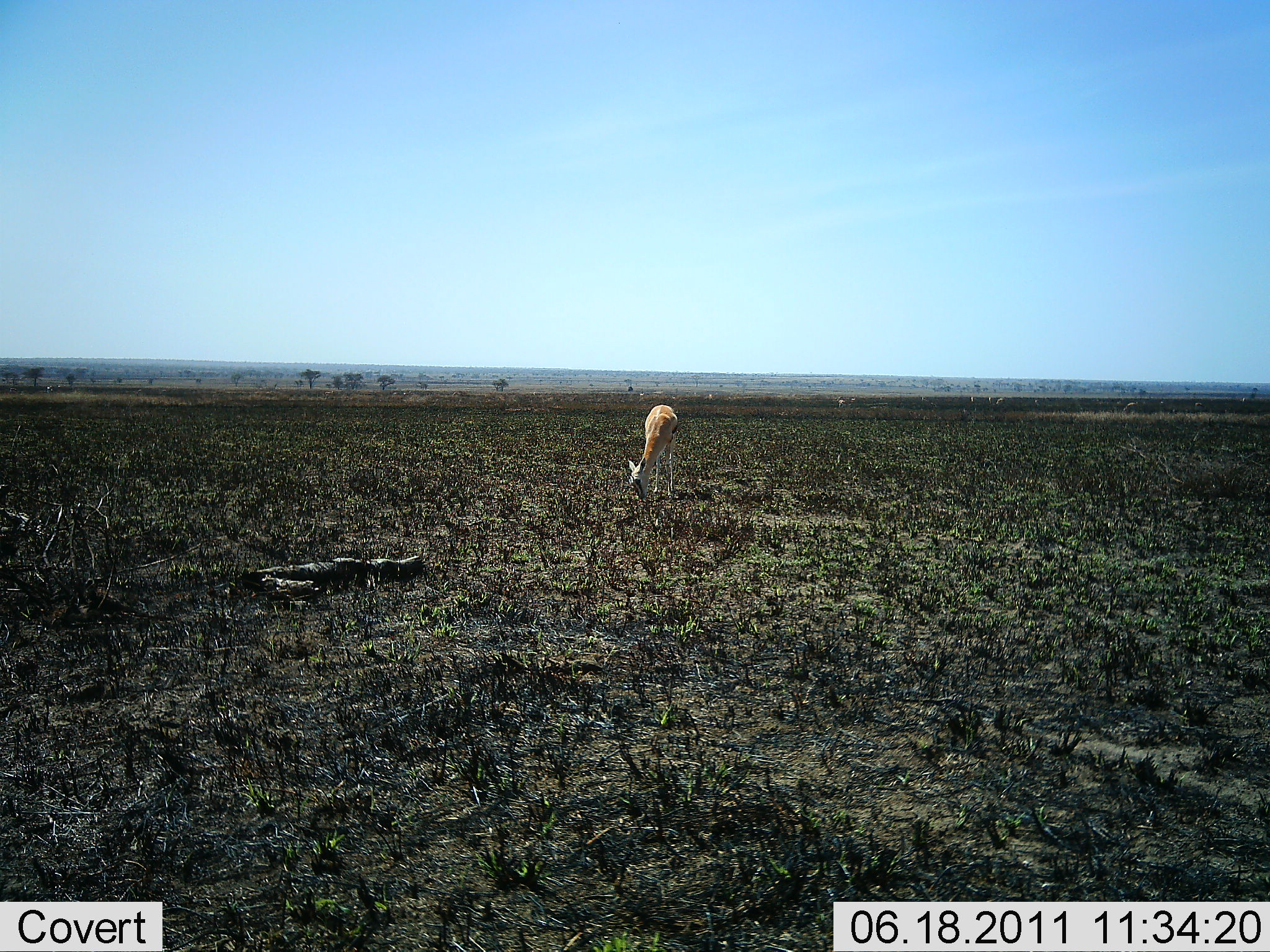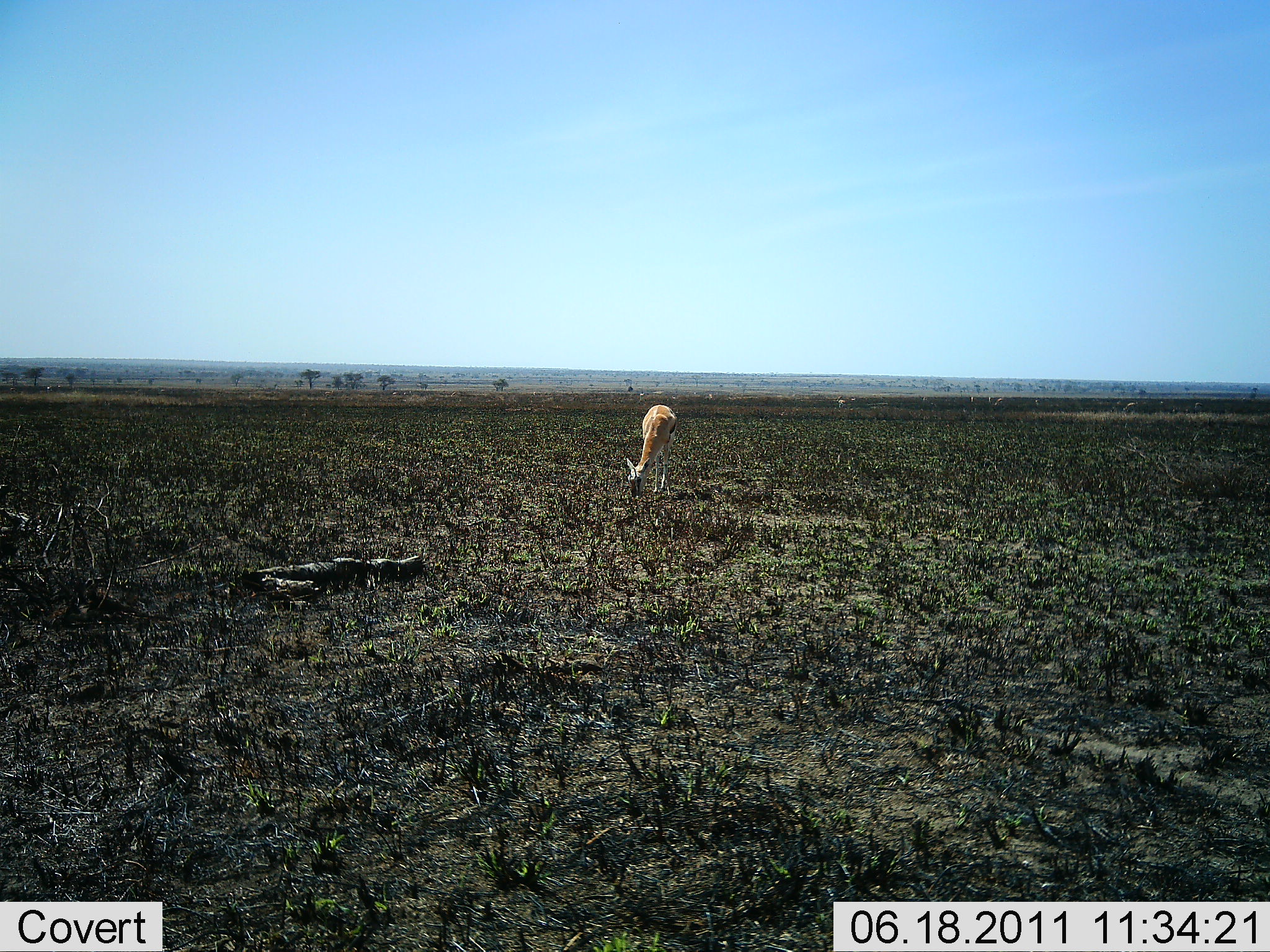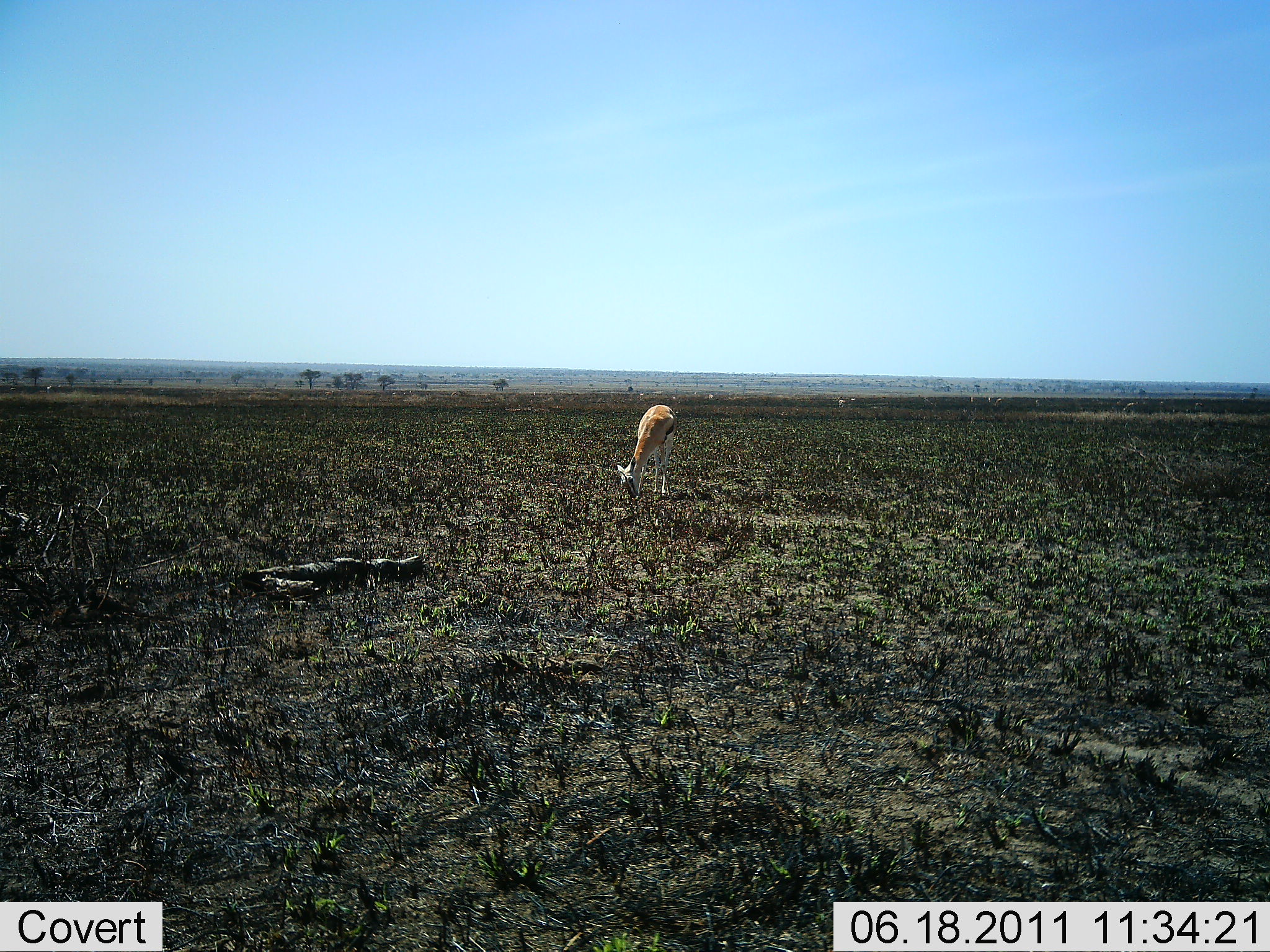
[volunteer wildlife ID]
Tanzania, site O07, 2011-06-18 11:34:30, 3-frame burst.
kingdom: Animalia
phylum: Chordata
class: Mammalia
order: Artiodactyla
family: Bovidae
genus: Eudorcas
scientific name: Eudorcas thomsonii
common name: thomson's gazelle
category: gazellethomsons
Gazellethomsons (thomson's gazelle) (Eudorcas thomsonii), count 1. Behavior (volunteer vote fractions): standing 0%, resting 0%, moving 0%, interacting 0%. Young present (vote fraction): 0%. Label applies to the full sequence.